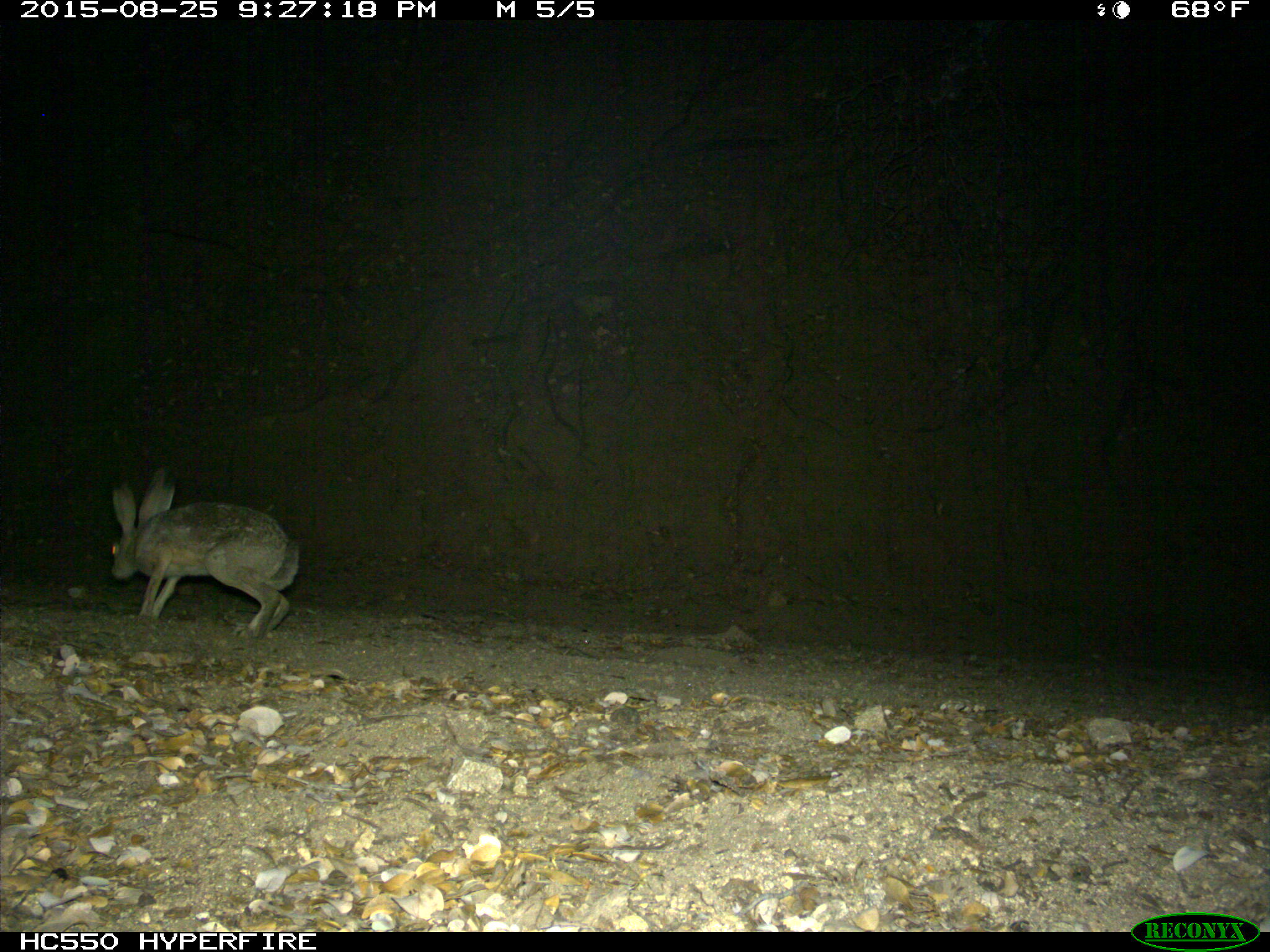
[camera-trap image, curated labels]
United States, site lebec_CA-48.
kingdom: Animalia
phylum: Chordata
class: Mammalia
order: Lagomorpha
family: Leporidae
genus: Lepus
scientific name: Lepus californicus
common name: black-tailed jackrabbit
Lepus californicus (black-tailed jackrabbit).